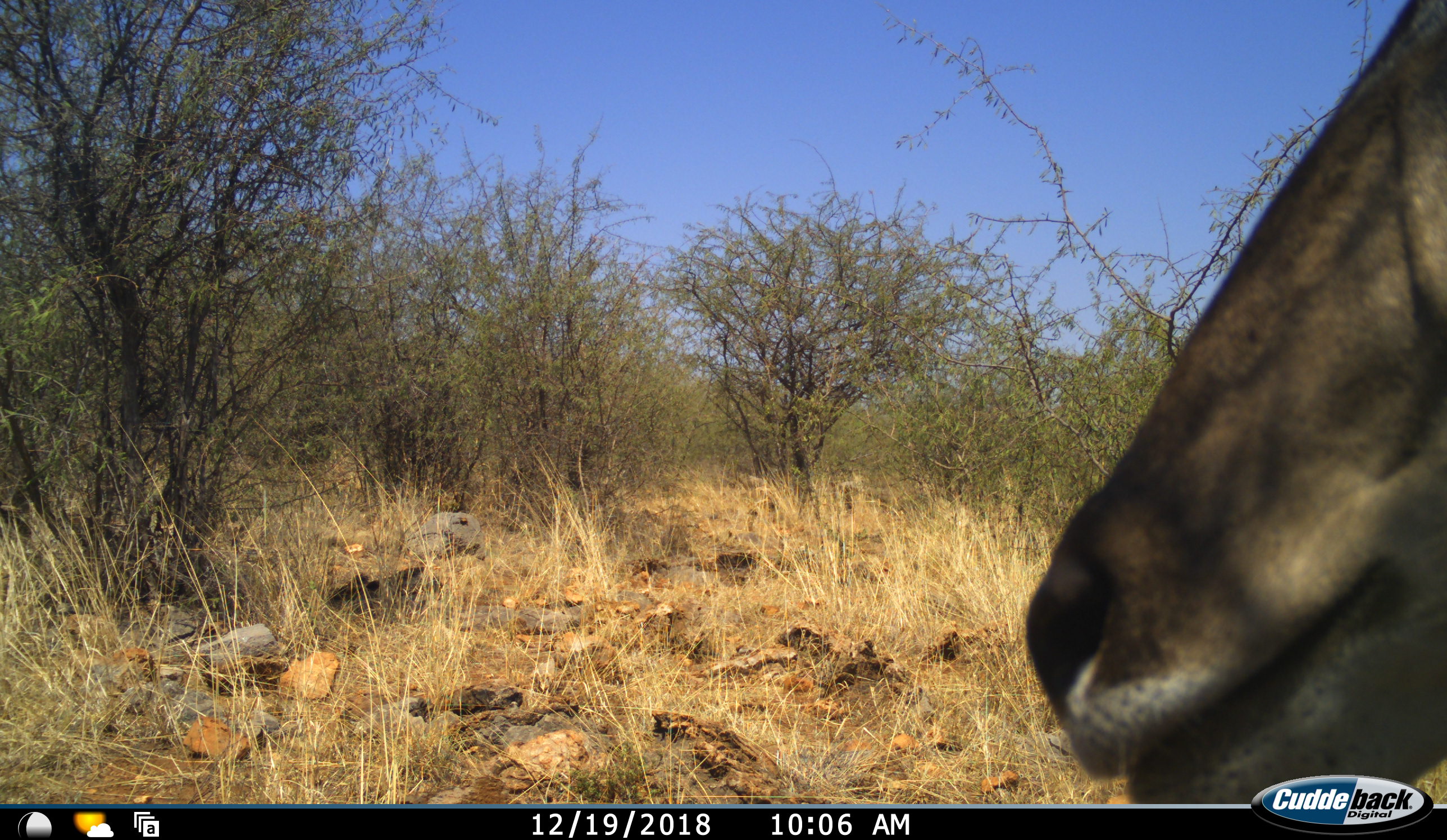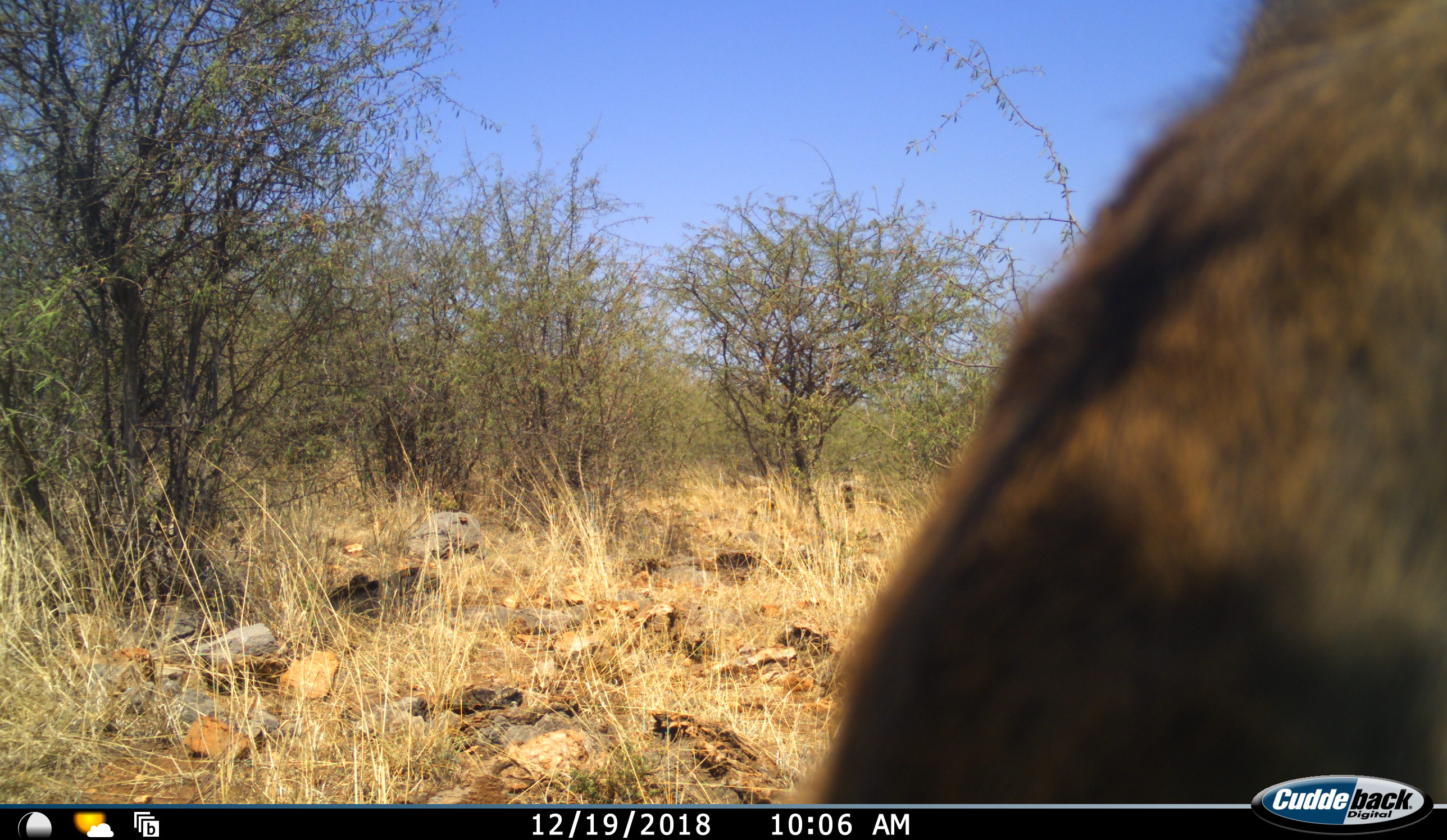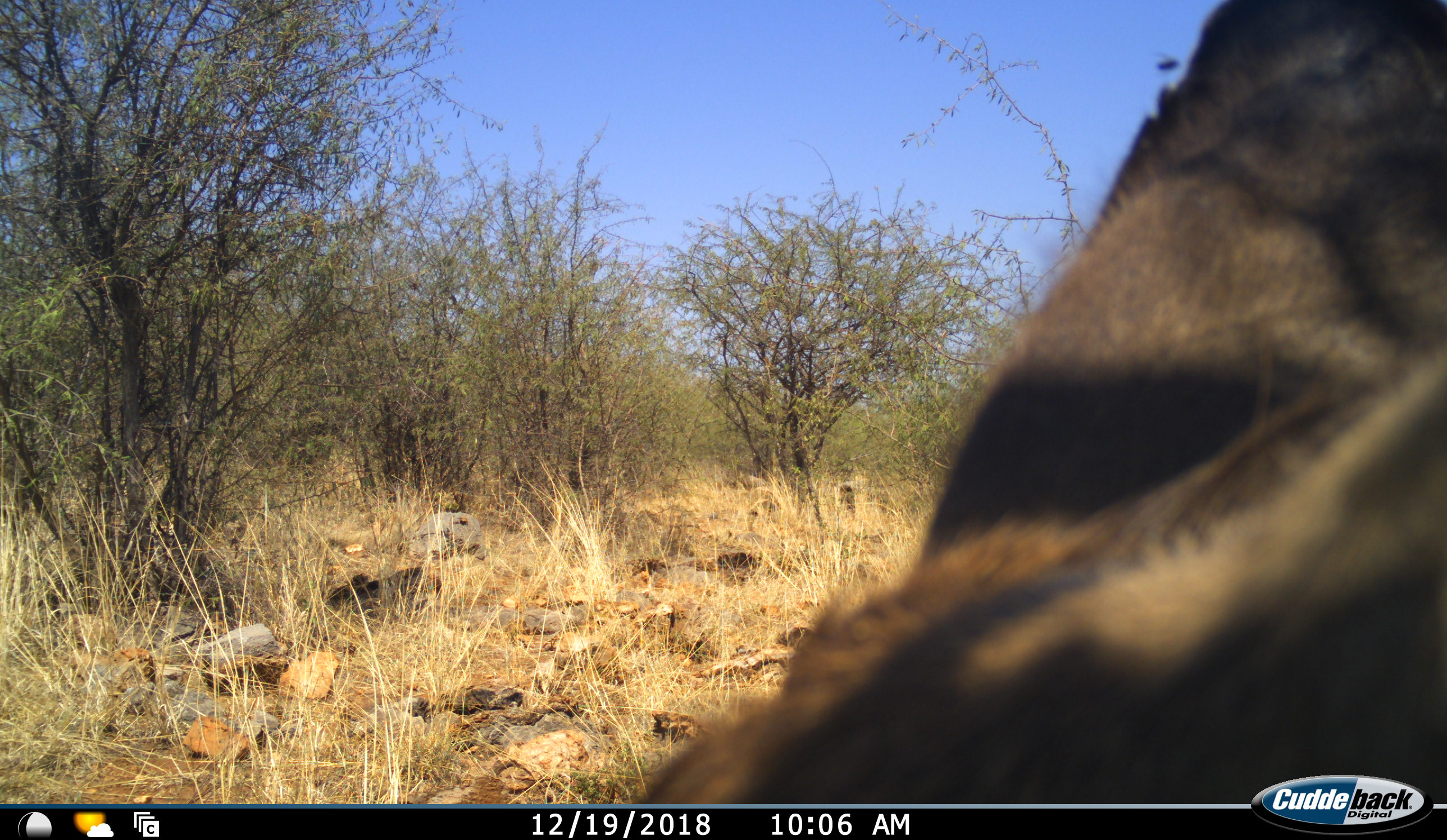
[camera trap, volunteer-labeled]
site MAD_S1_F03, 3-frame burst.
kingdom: Animalia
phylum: Chordata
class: Mammalia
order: Artiodactyla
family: Bovidae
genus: Connochaetes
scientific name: Connochaetes taurinus taurinus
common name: blue wildebeest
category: wildebeestblue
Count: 1.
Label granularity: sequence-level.